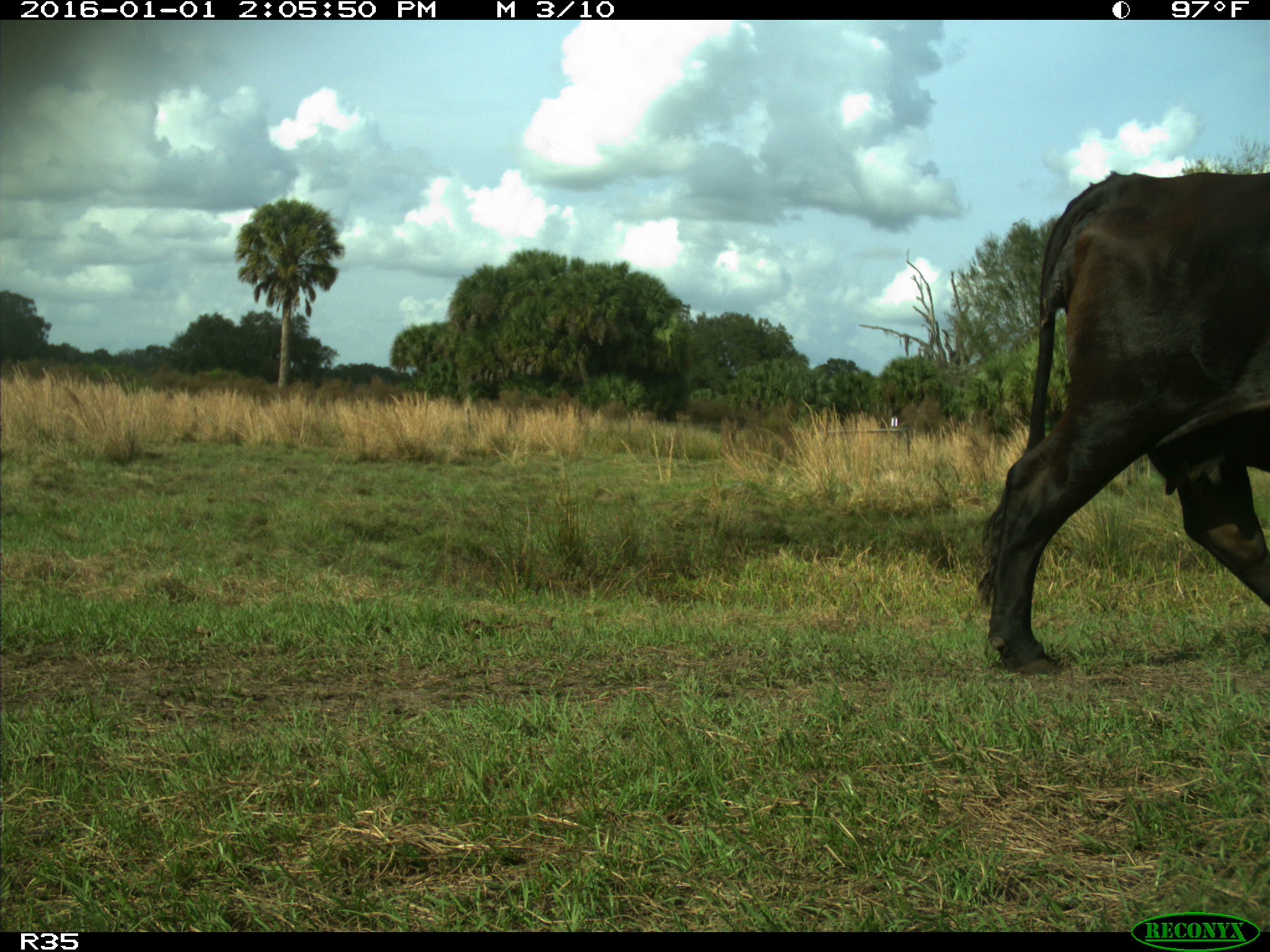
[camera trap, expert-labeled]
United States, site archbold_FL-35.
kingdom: Animalia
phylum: Chordata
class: Mammalia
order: Artiodactyla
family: Bovidae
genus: Bos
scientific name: Bos taurus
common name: domestic cow